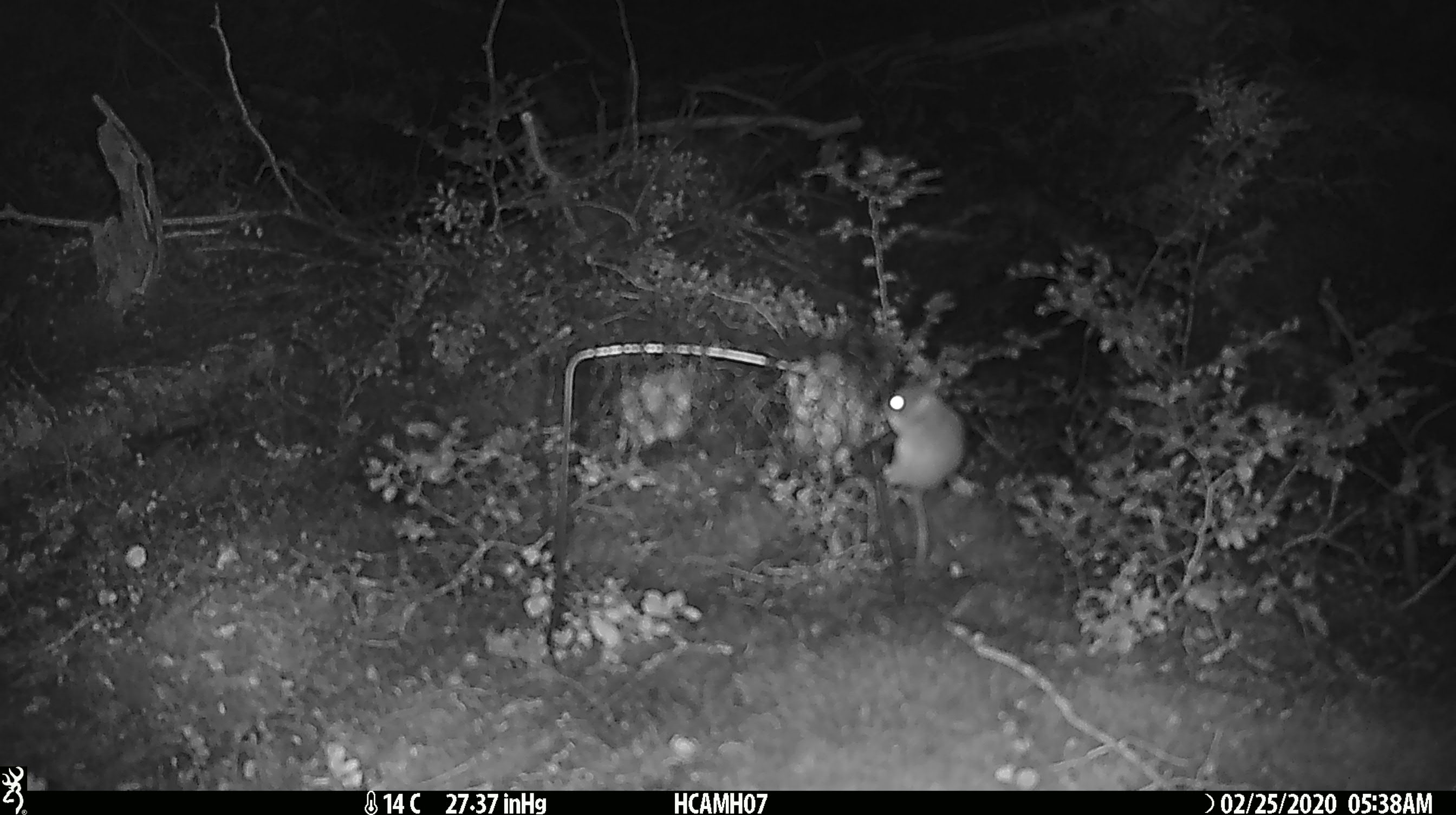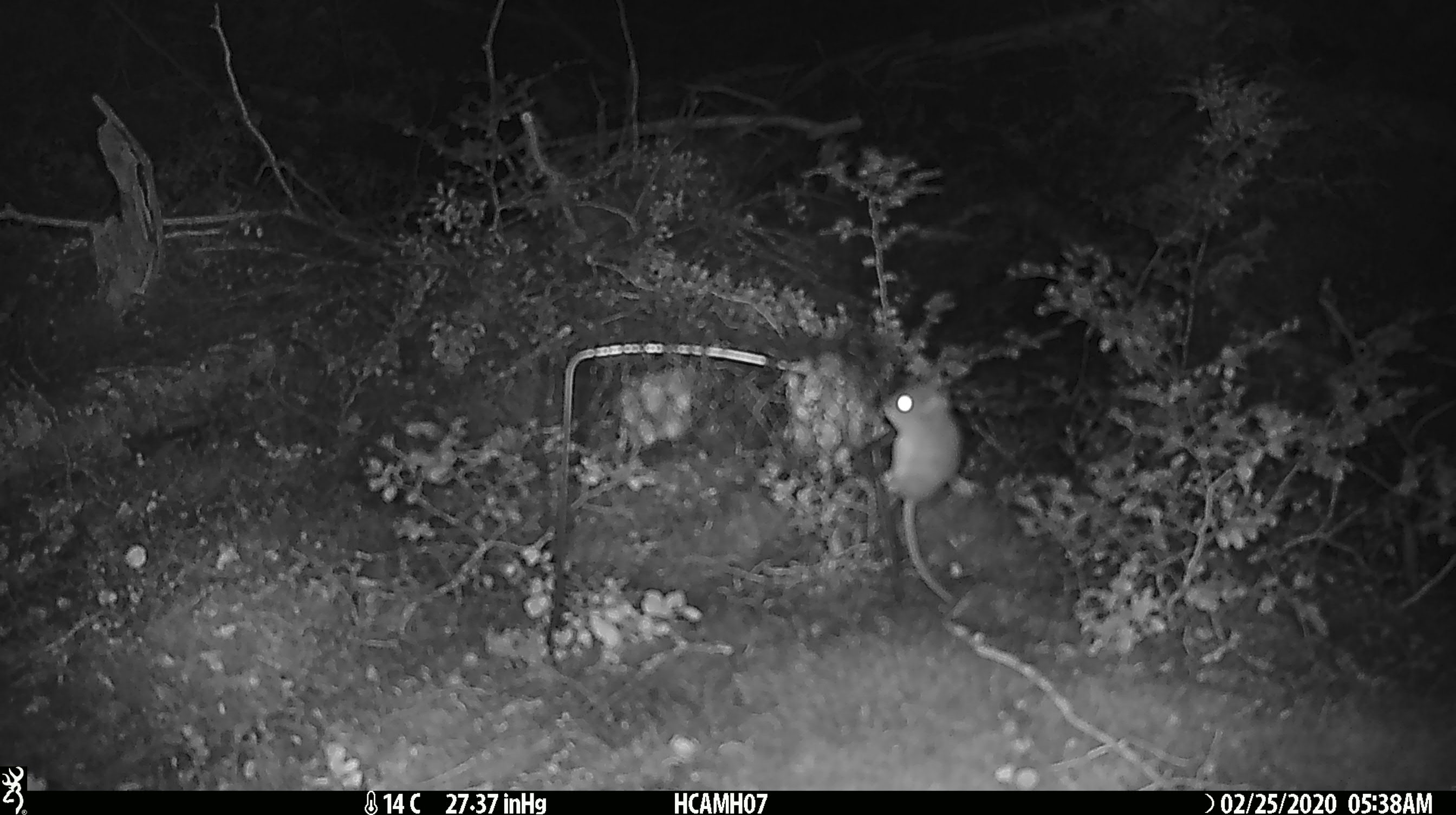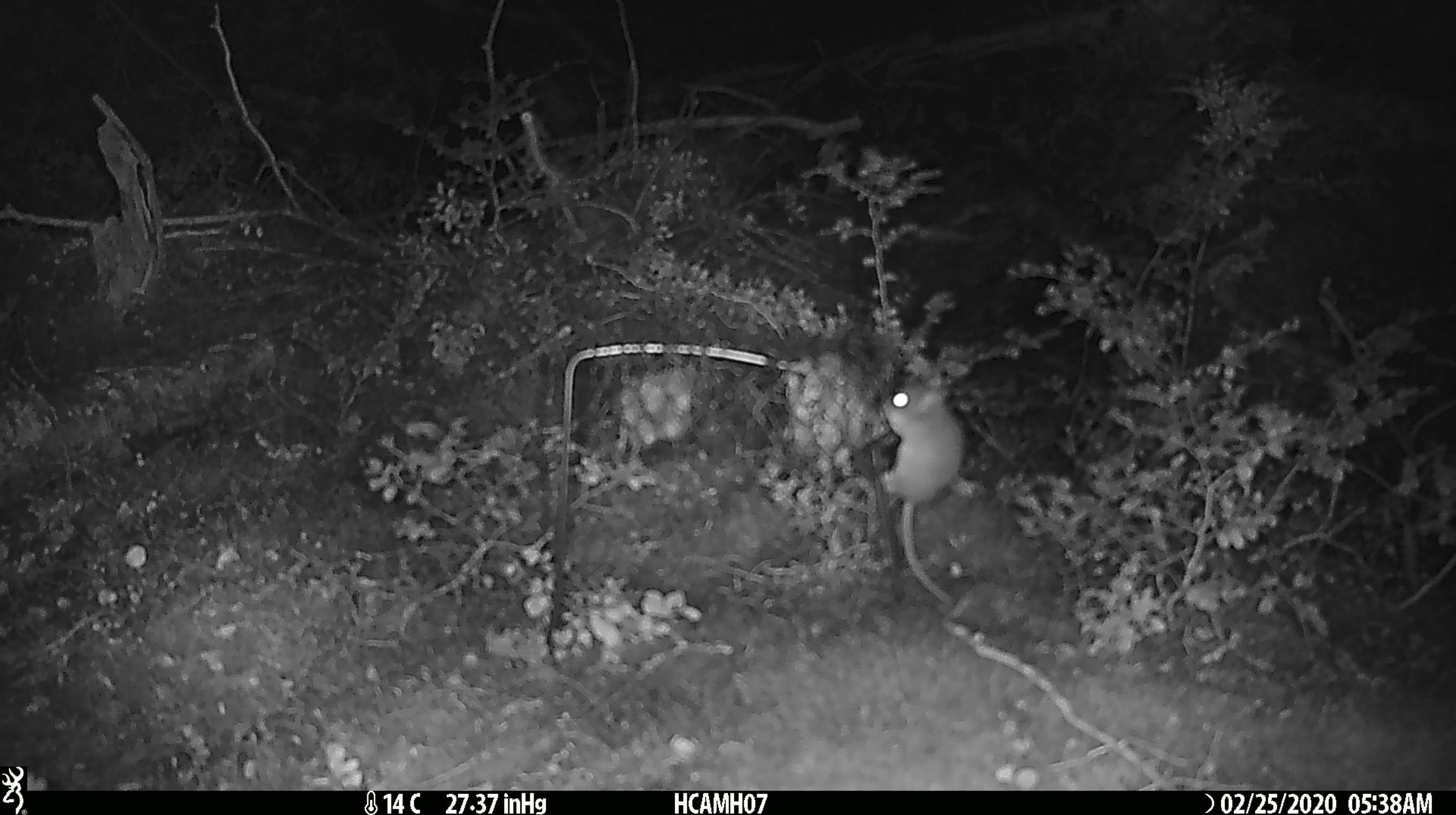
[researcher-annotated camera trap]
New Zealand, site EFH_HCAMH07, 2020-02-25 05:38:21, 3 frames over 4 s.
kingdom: Animalia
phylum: Chordata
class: Mammalia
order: Rodentia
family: Muridae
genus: Mus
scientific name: Mus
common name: mouse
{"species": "mouse (Mus)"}